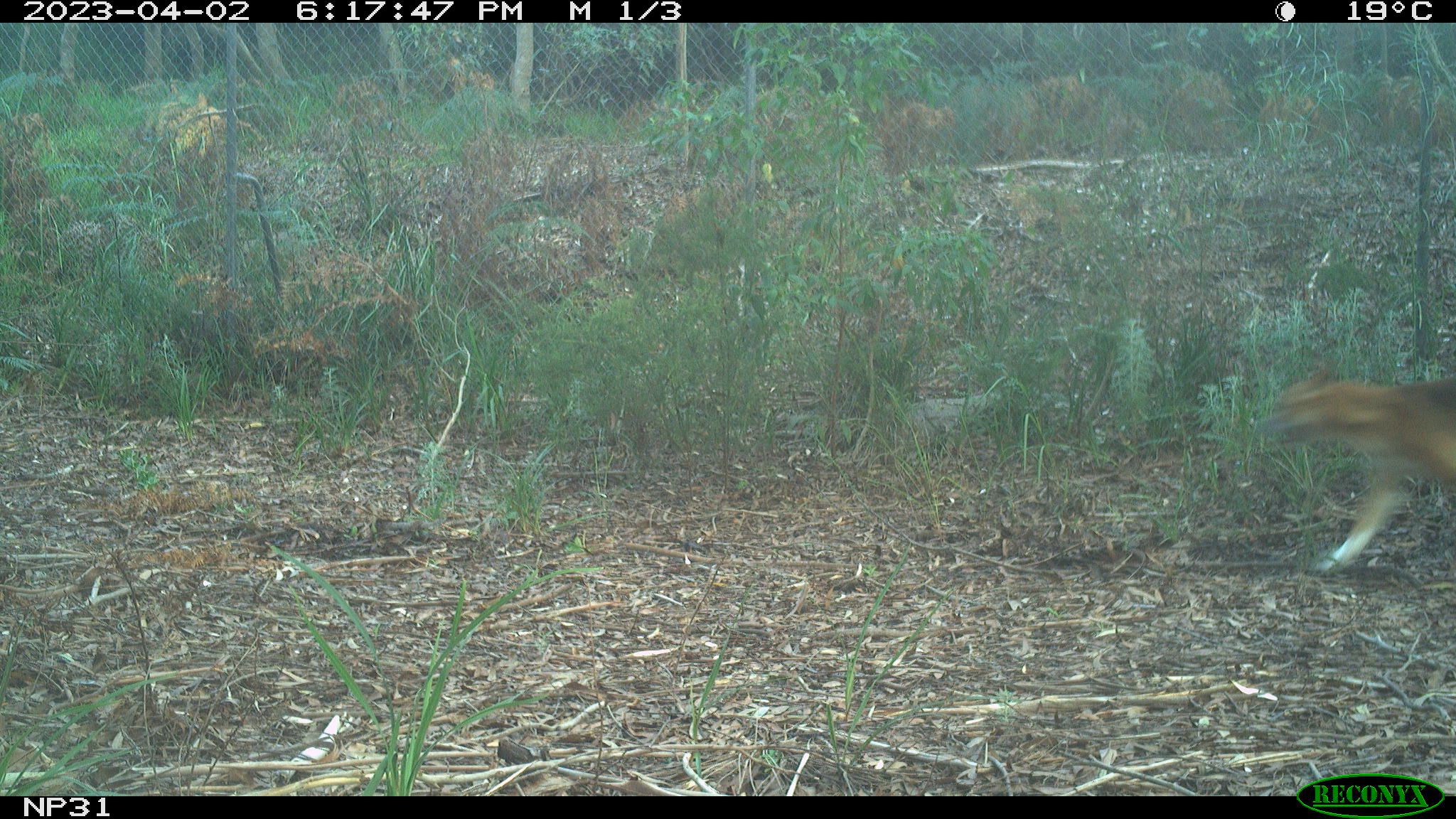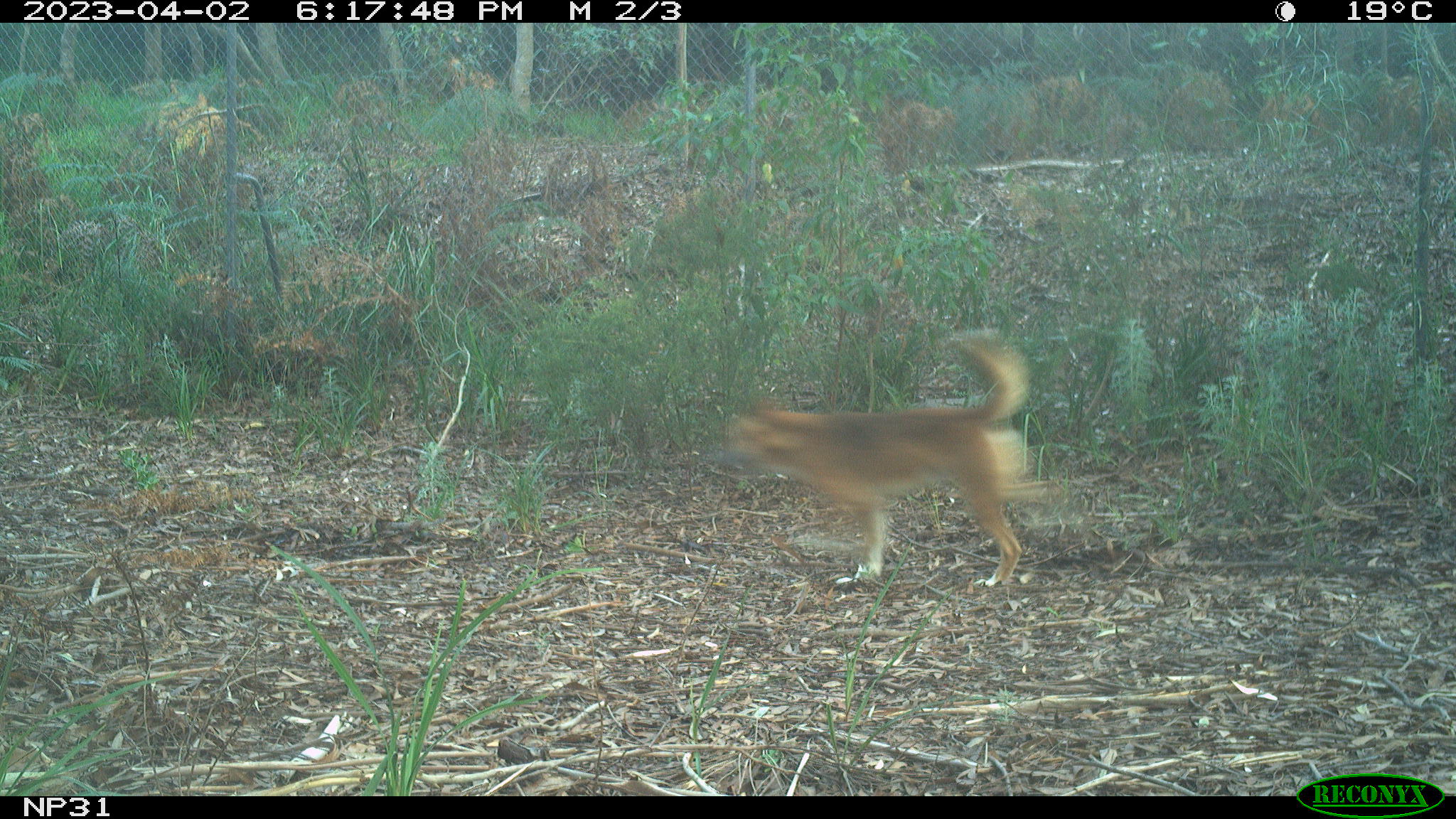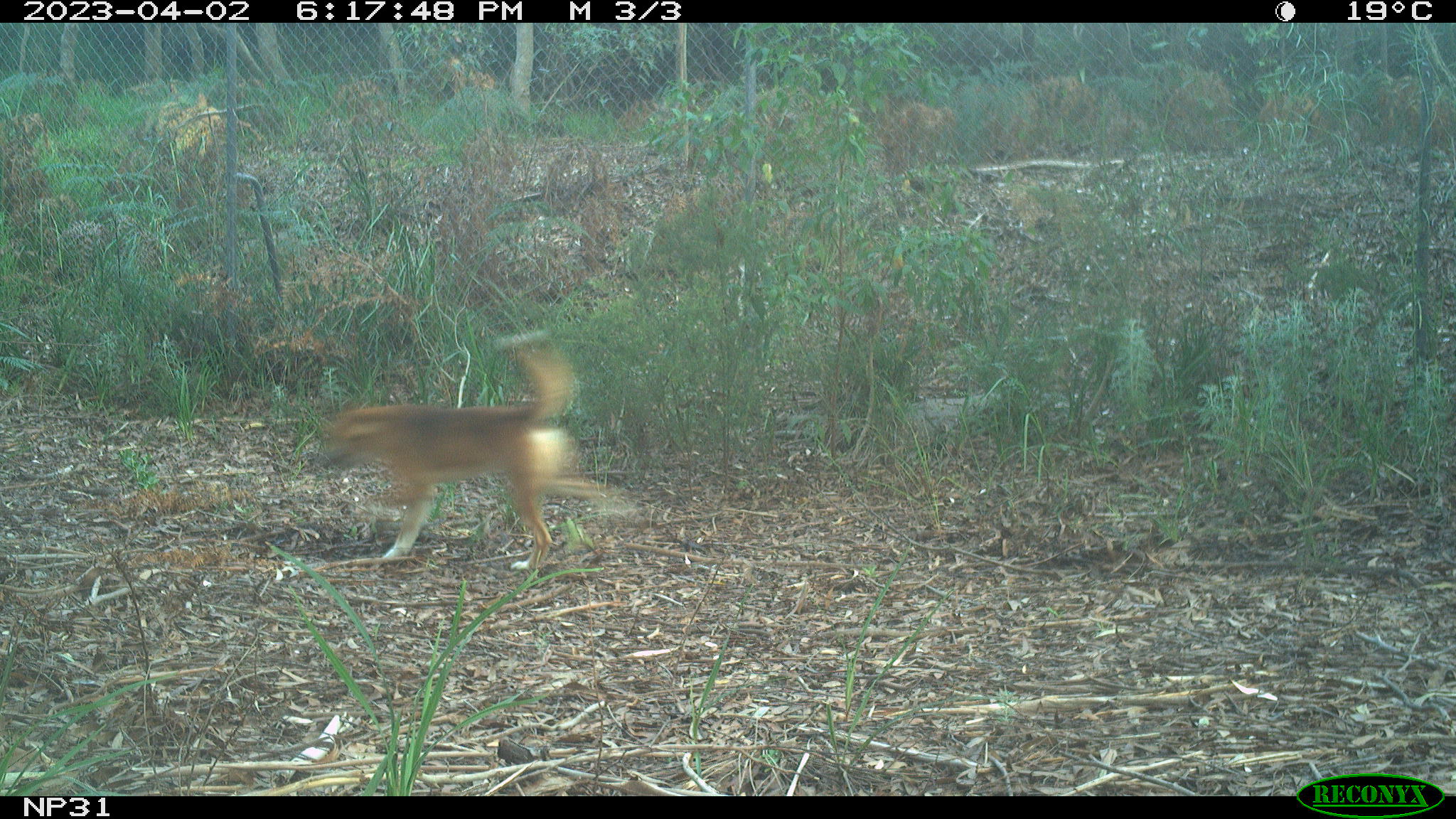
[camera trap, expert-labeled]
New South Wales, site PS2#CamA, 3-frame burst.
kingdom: Animalia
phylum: Chordata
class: Mammalia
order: Carnivora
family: Canidae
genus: Canis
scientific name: Canis familiaris dingo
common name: dingo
Dingo (Canis familiaris dingo).